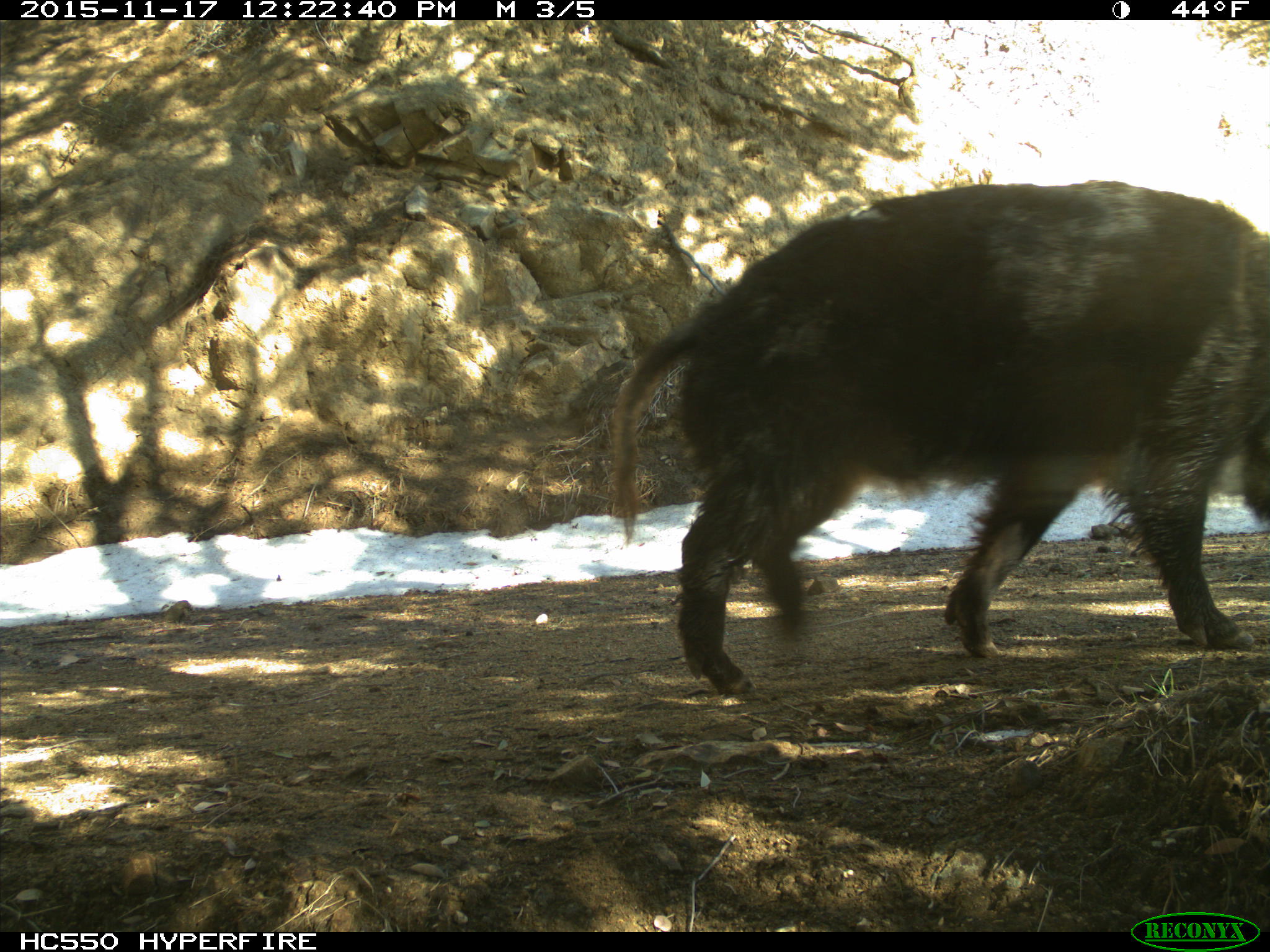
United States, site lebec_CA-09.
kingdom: Animalia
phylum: Chordata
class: Mammalia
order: Artiodactyla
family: Suidae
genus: Sus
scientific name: Sus scrofa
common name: wild boar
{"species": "Sus scrofa (wild boar)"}